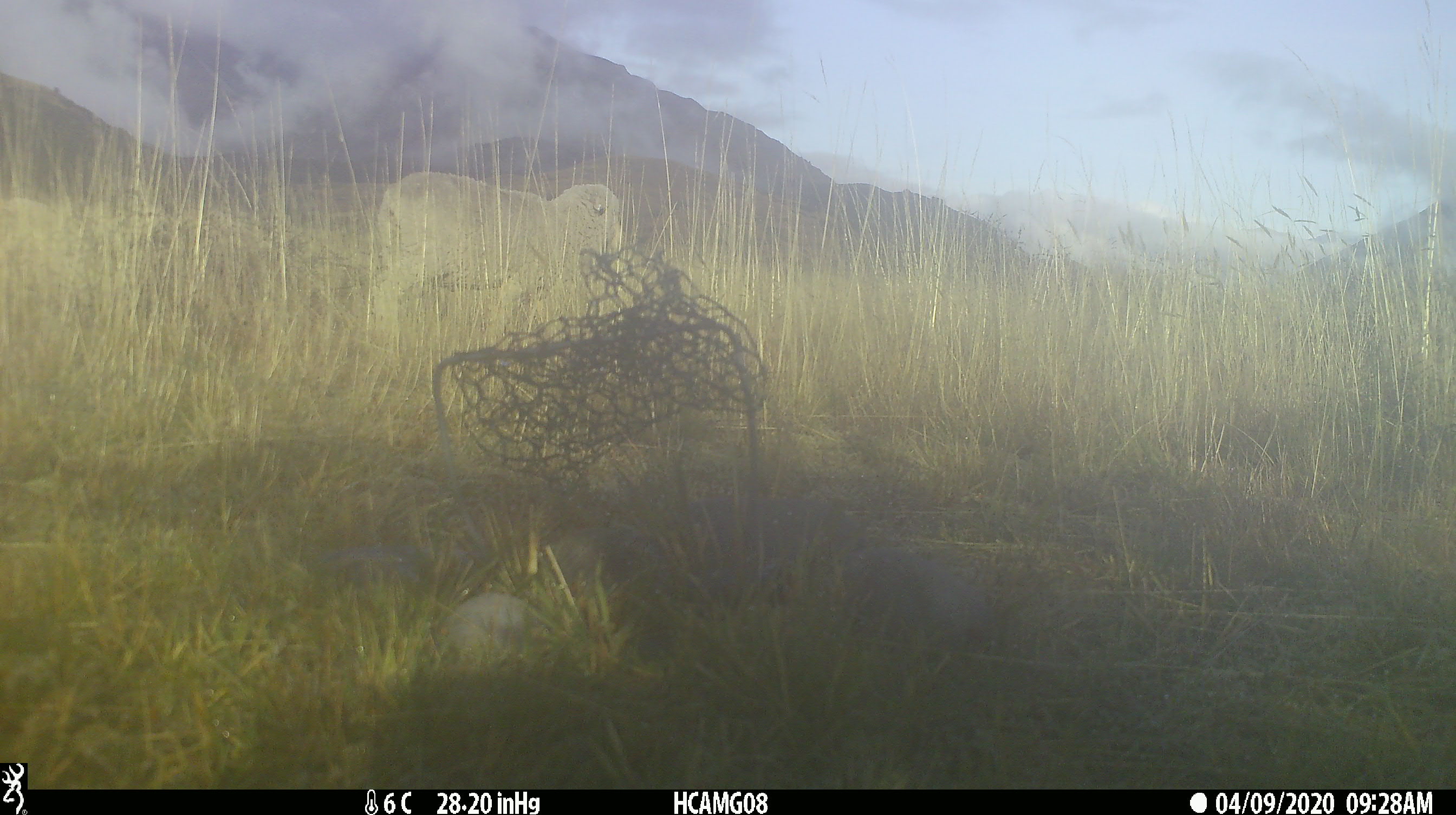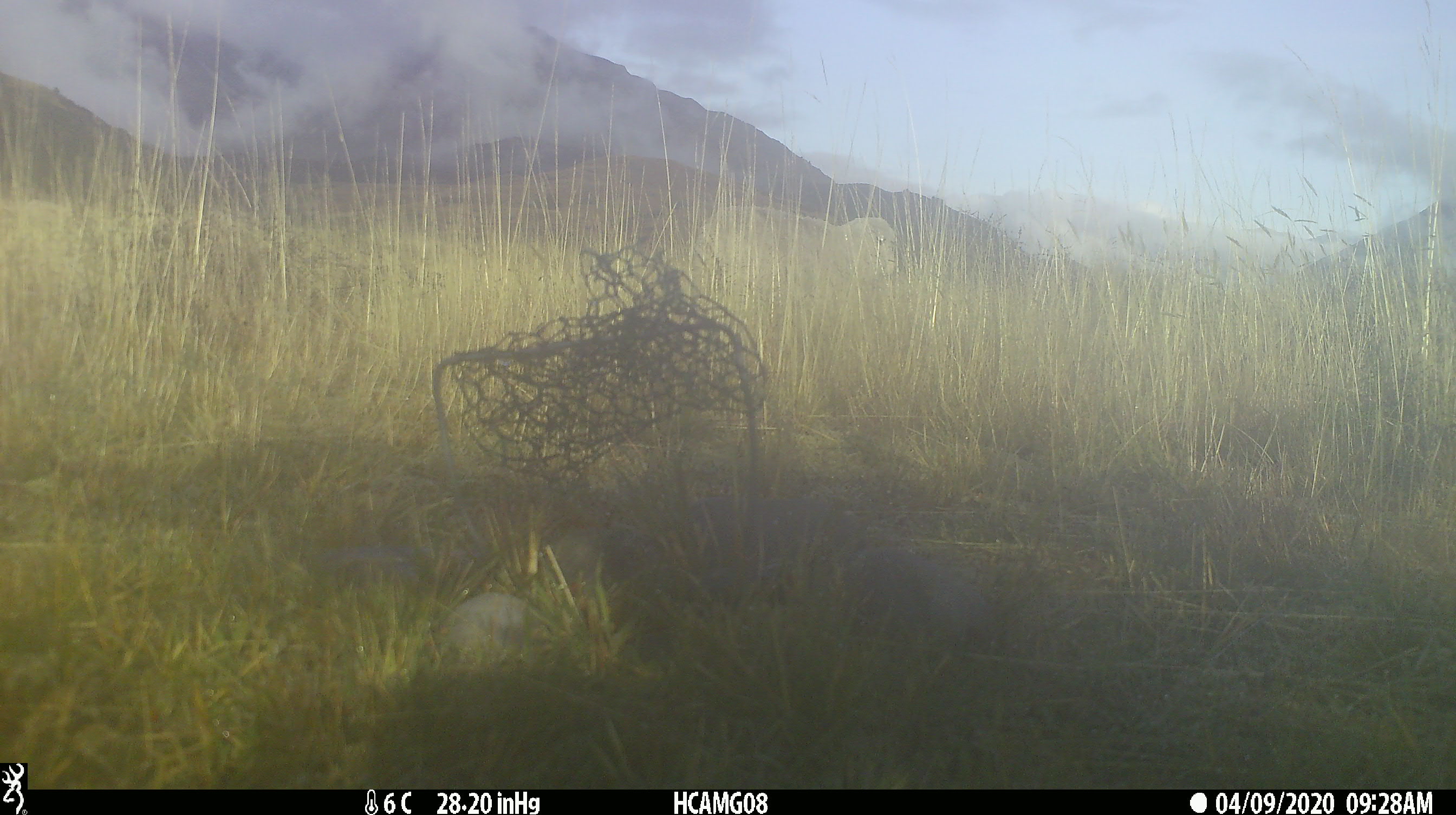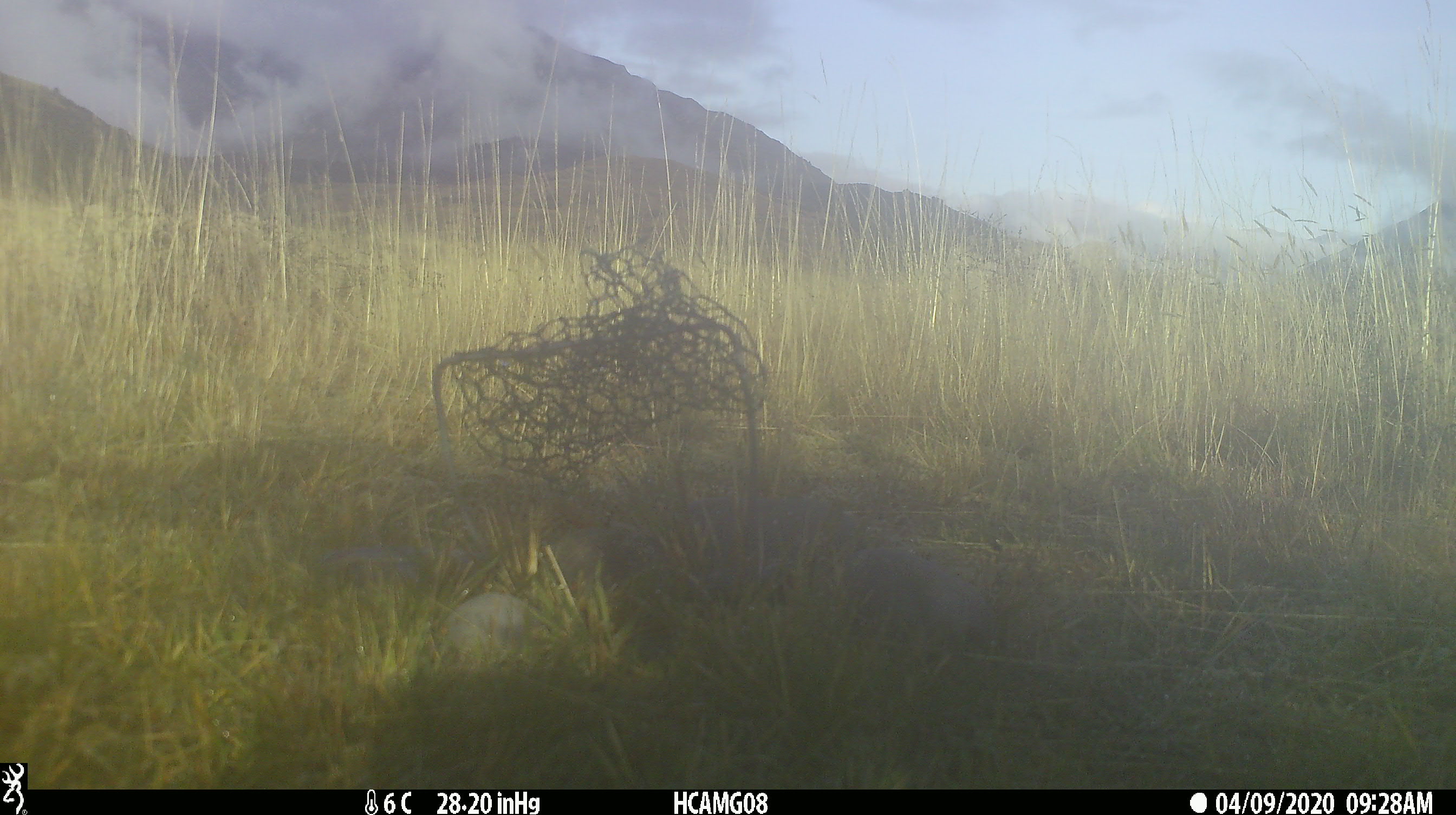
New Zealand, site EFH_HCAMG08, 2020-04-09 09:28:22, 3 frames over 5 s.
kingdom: Animalia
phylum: Chordata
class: Mammalia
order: Artiodactyla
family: Bovidae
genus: Ovis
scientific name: Ovis aries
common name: domestic sheep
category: sheep